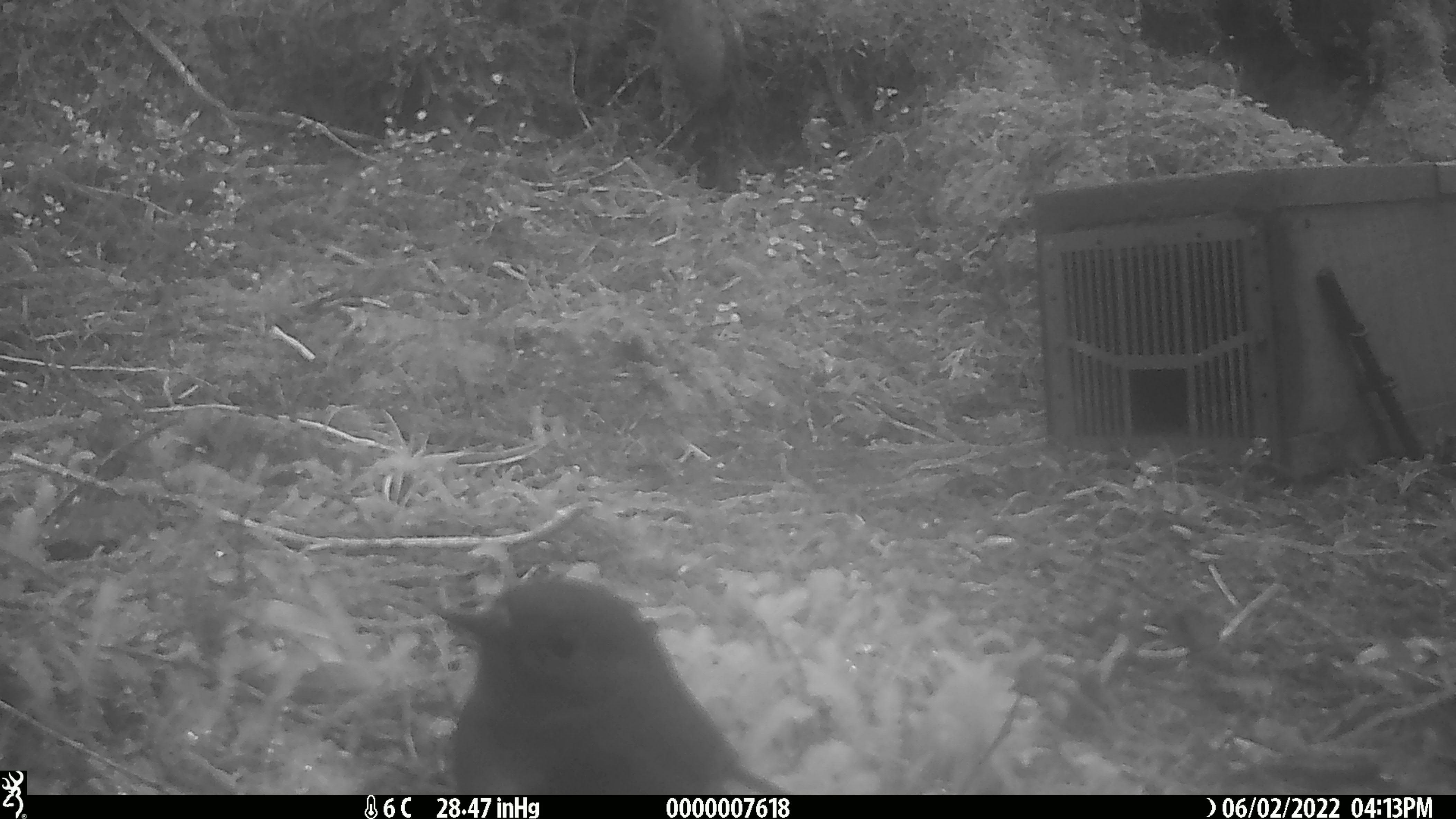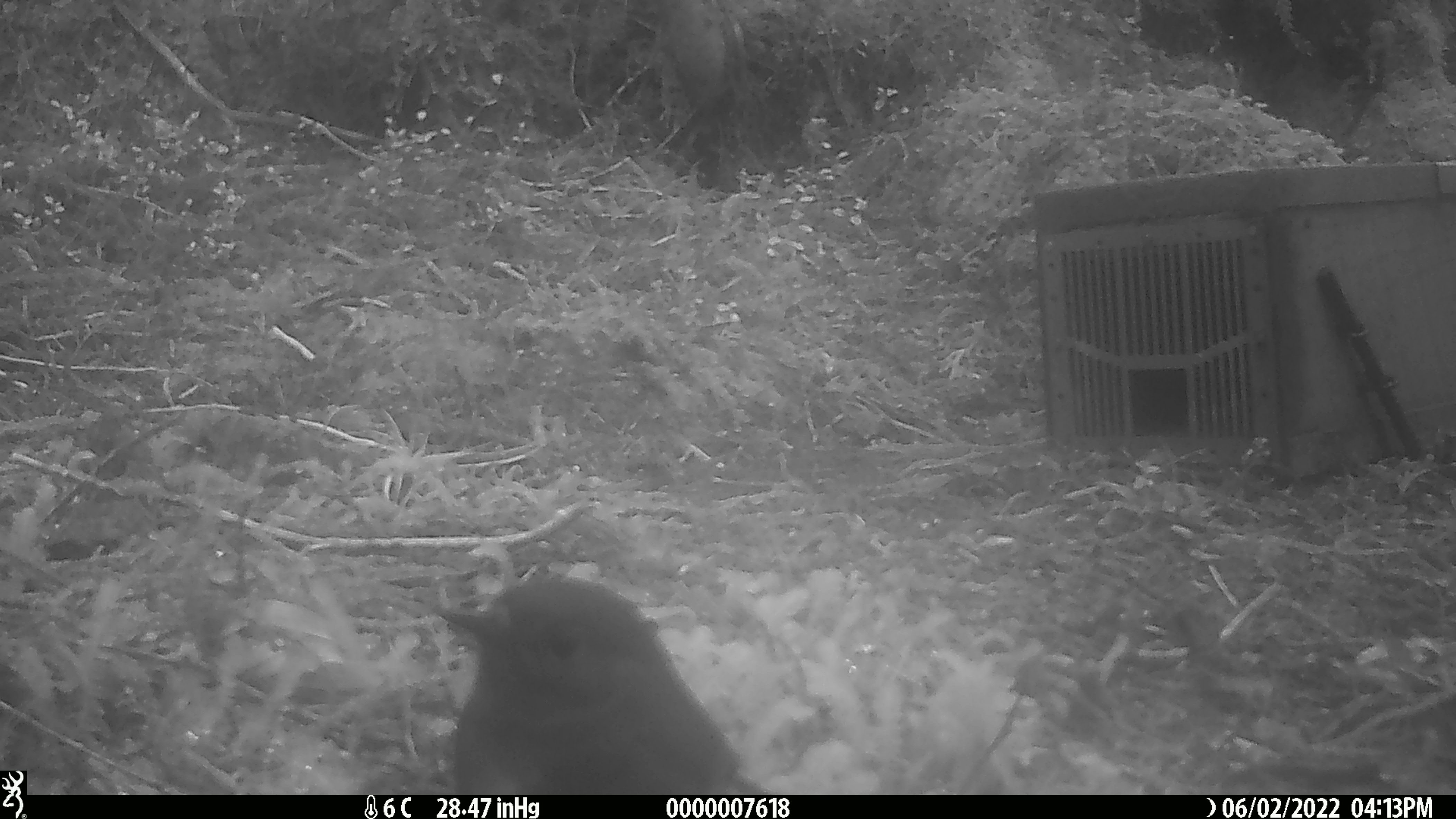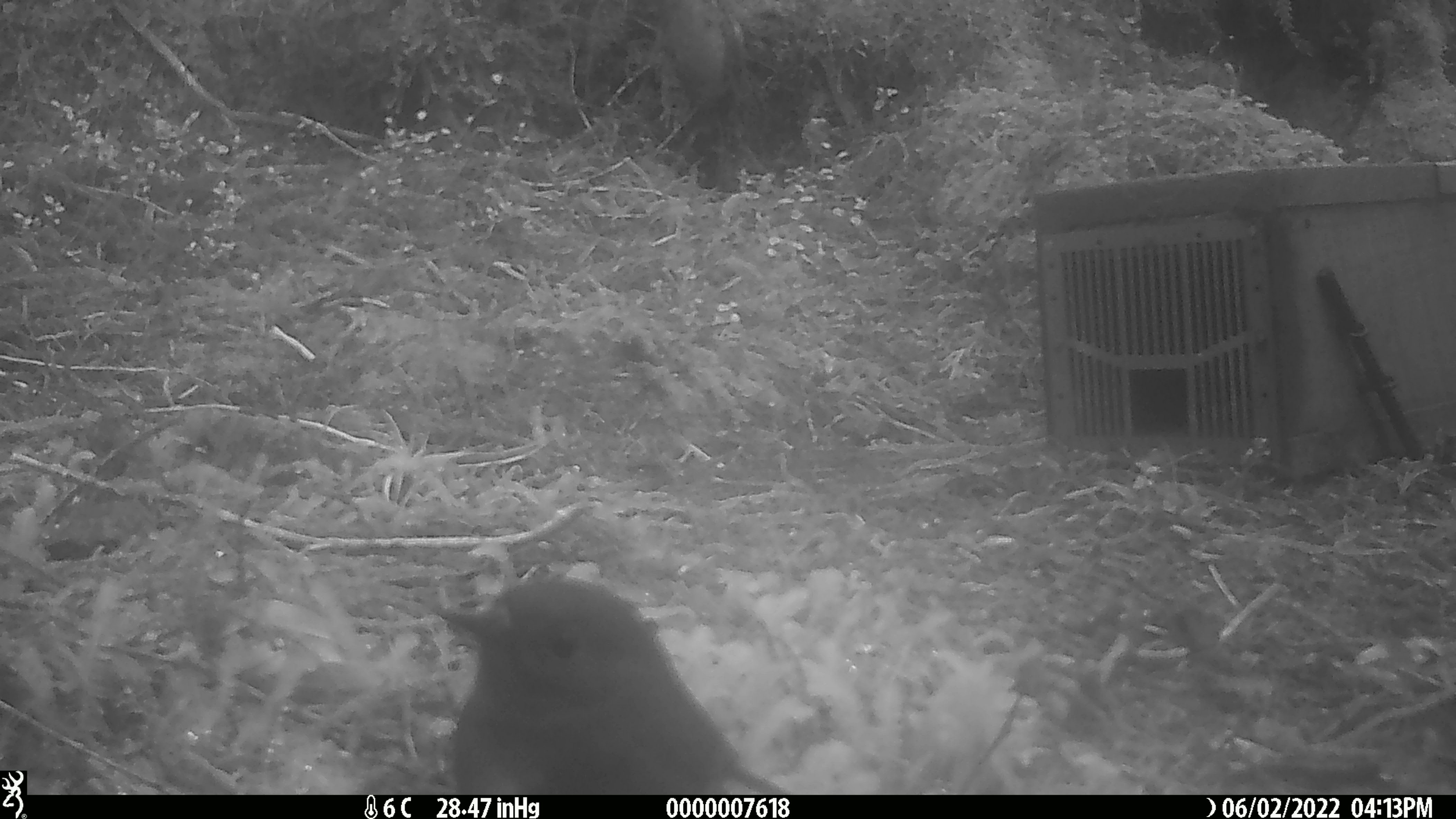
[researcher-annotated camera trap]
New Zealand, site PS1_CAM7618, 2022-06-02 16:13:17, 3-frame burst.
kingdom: Animalia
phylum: Chordata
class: Aves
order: Passeriformes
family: Petroicidae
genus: Petroica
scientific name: Petroica australis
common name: new zealand robin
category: robin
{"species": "robin (new zealand robin) (Petroica australis)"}